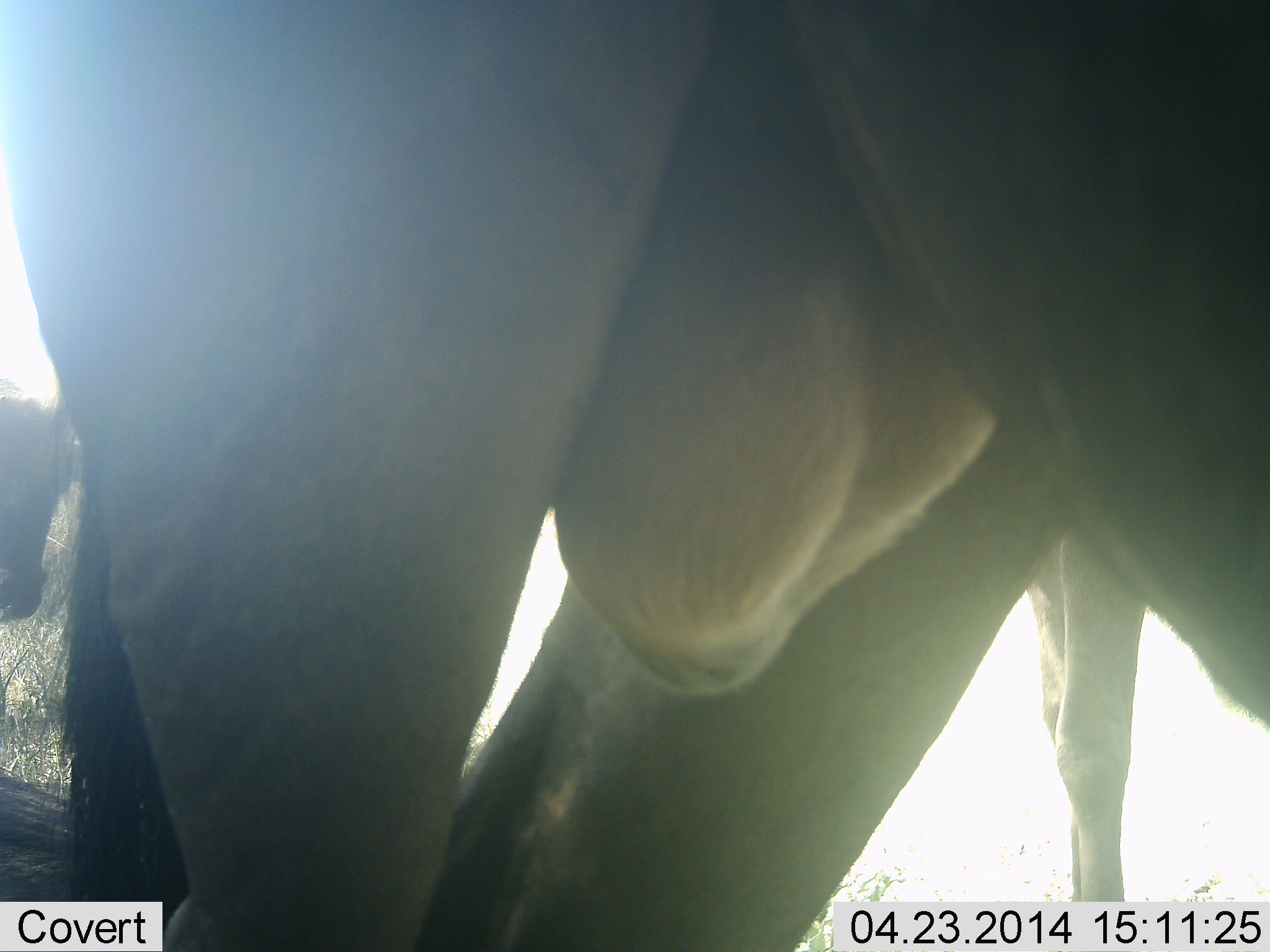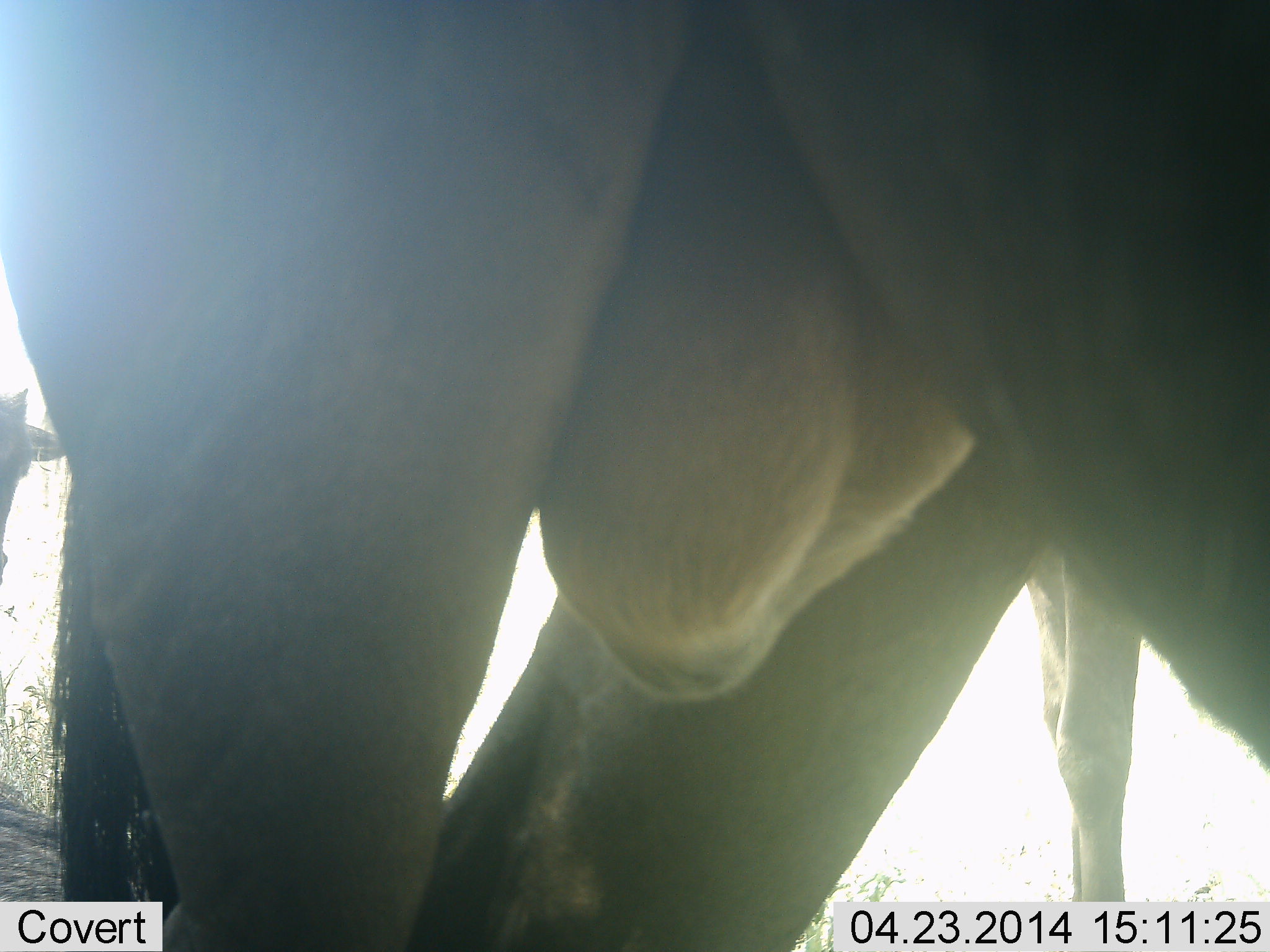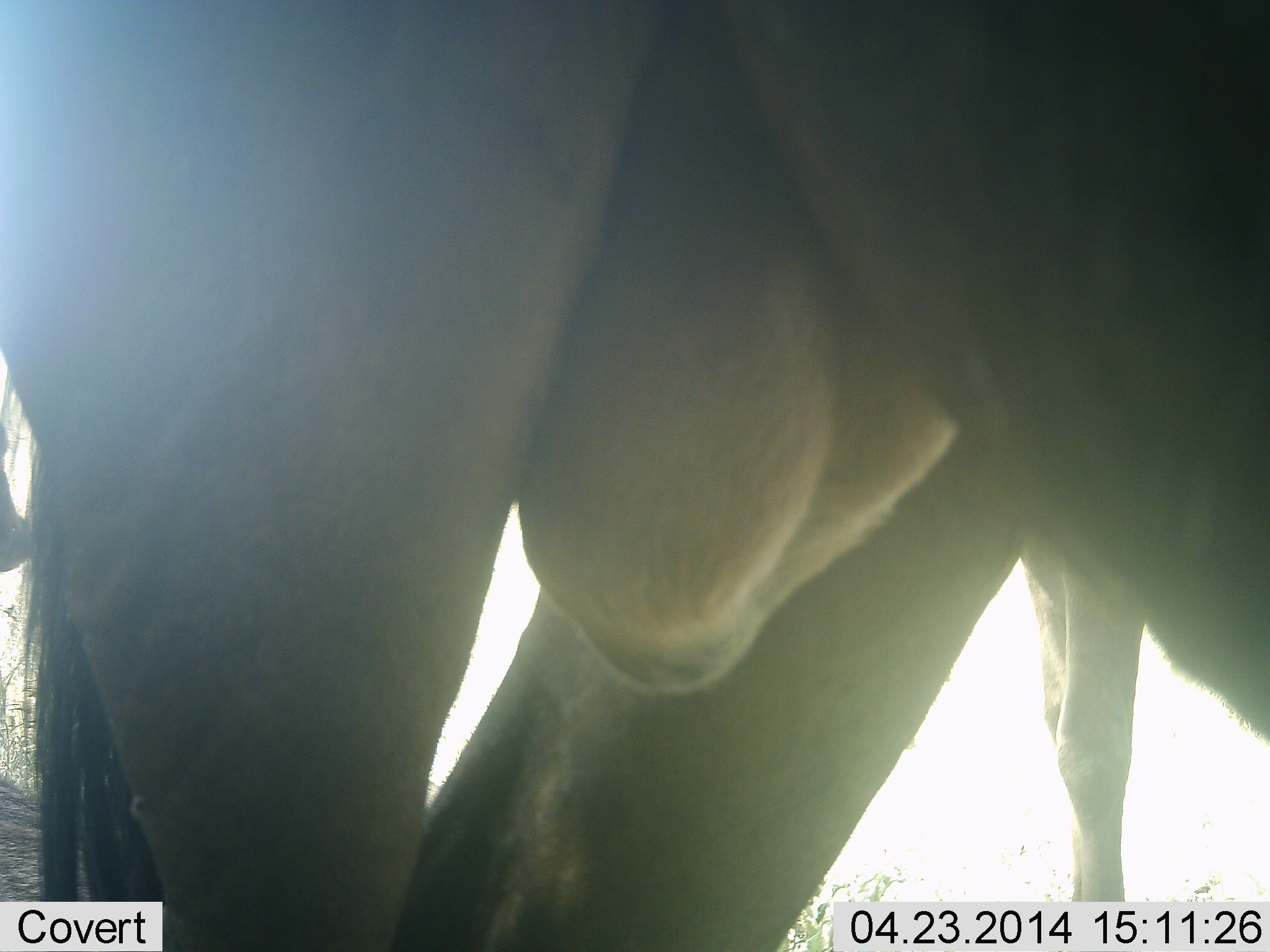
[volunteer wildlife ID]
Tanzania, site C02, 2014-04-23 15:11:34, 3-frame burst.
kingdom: Animalia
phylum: Chordata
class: Mammalia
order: Artiodactyla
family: Bovidae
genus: Connochaetes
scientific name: Connochaetes taurinus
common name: blue wildebeest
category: wildebeest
Wildebeest (blue wildebeest) (Connochaetes taurinus), count 3. Behavior (volunteer vote fractions): standing 96%, resting 4%, moving 12%, interacting 0%. Young present (vote fraction): 0%. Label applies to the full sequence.